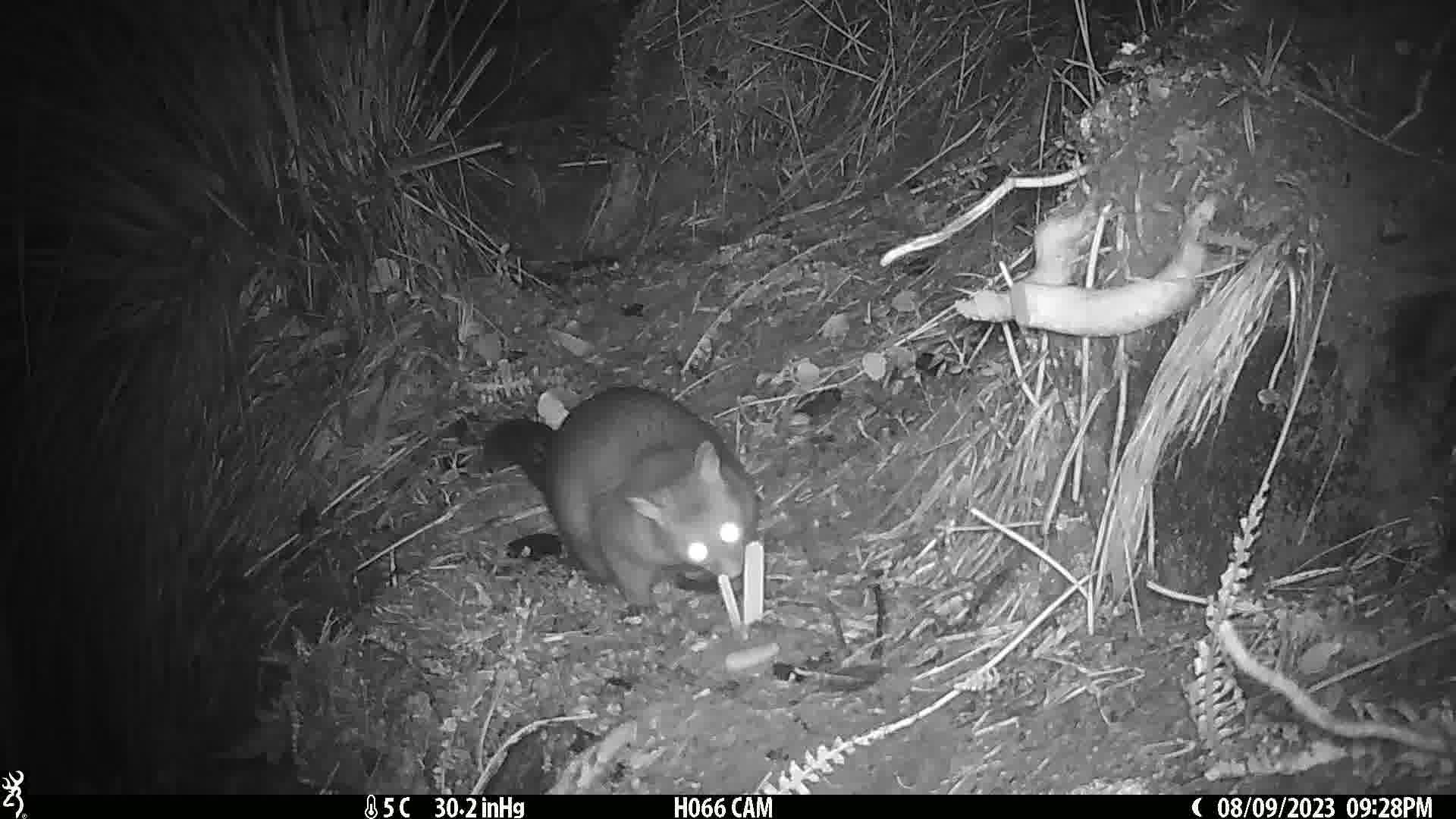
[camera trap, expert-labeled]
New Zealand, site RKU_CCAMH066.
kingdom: Animalia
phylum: Chordata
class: Mammalia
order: Diprotodontia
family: Phalangeridae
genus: Trichosurus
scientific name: Trichosurus vulpecula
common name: common brushtail possum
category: possum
Possum (common brushtail possum) (Trichosurus vulpecula).